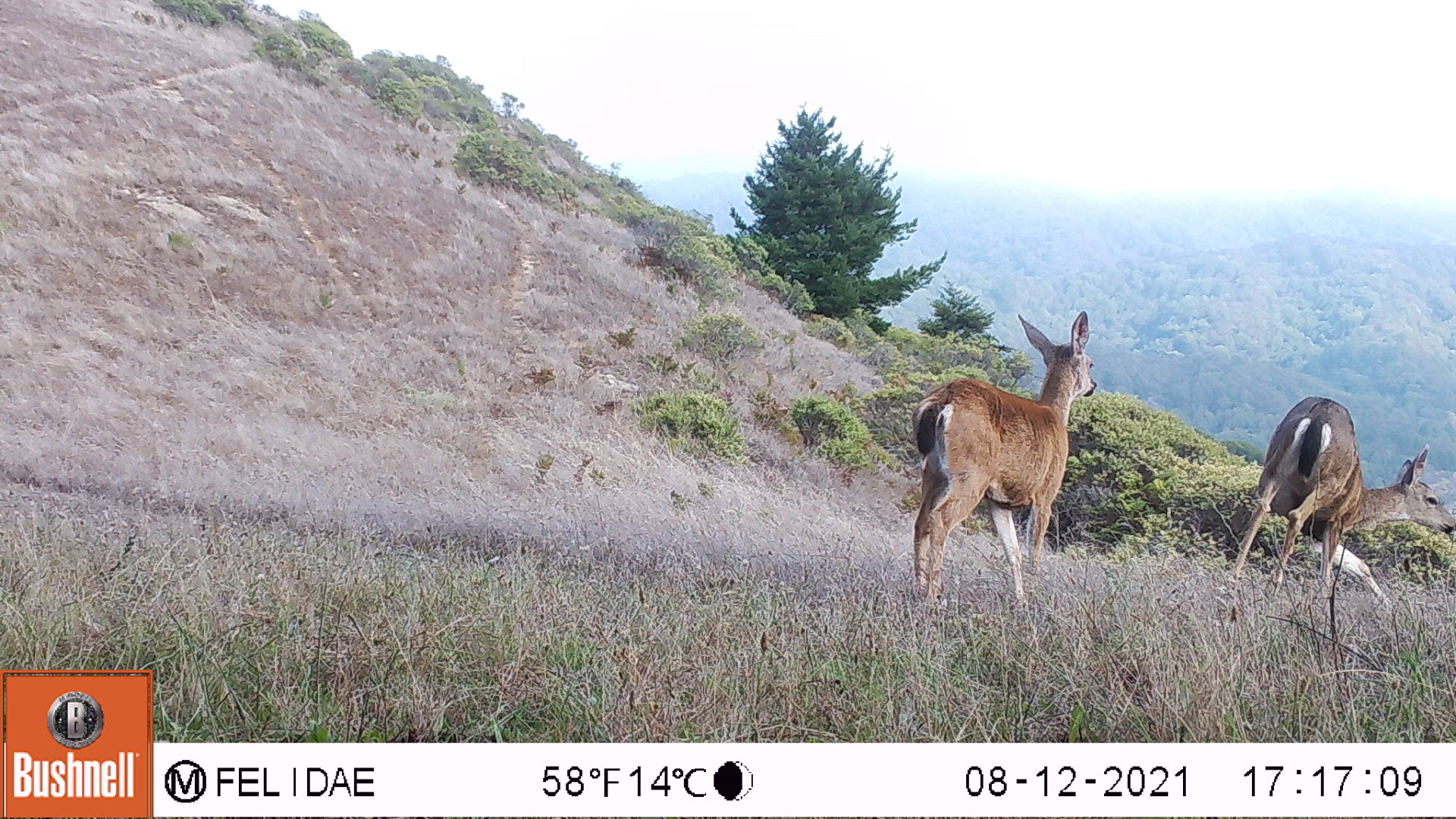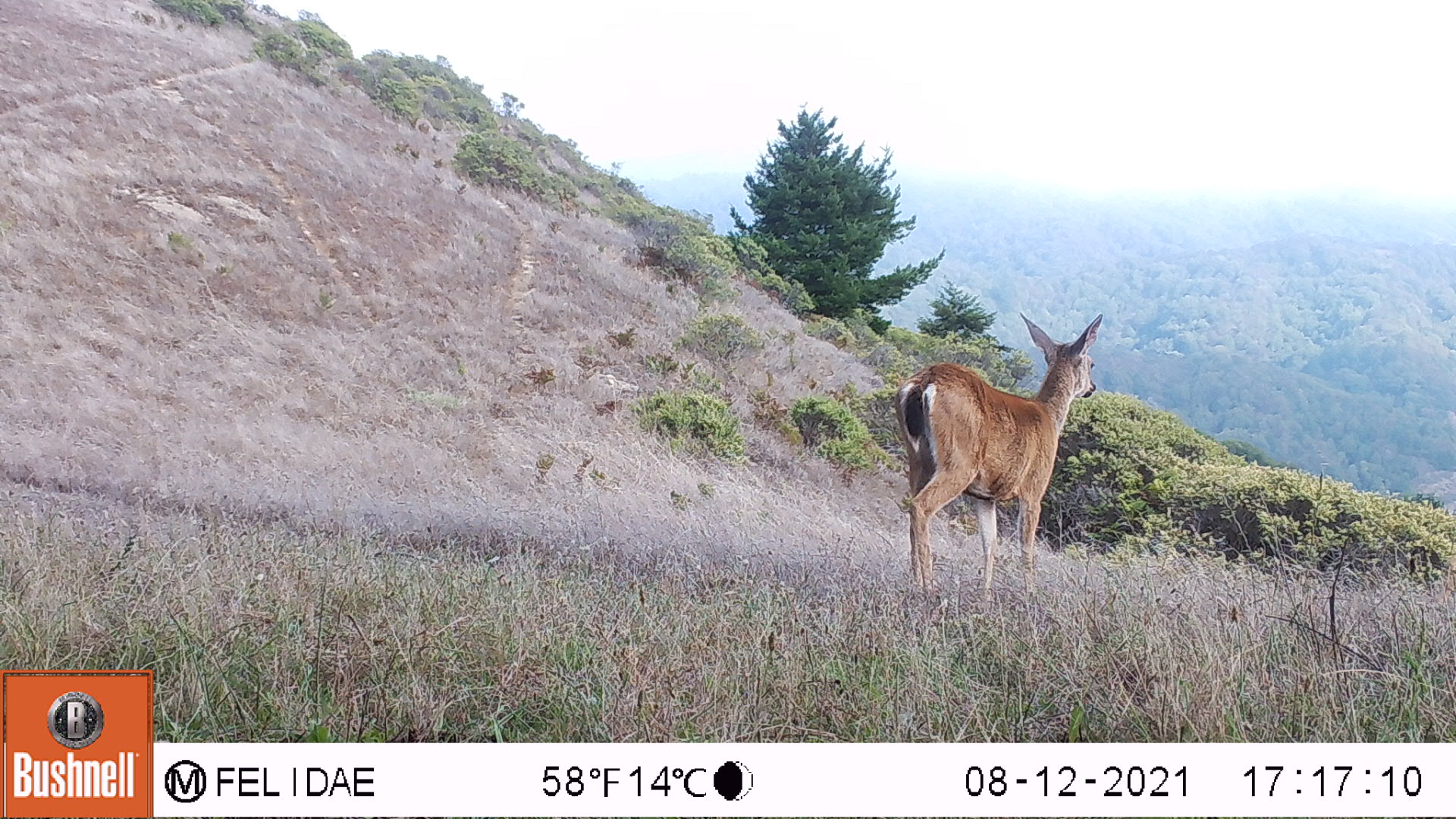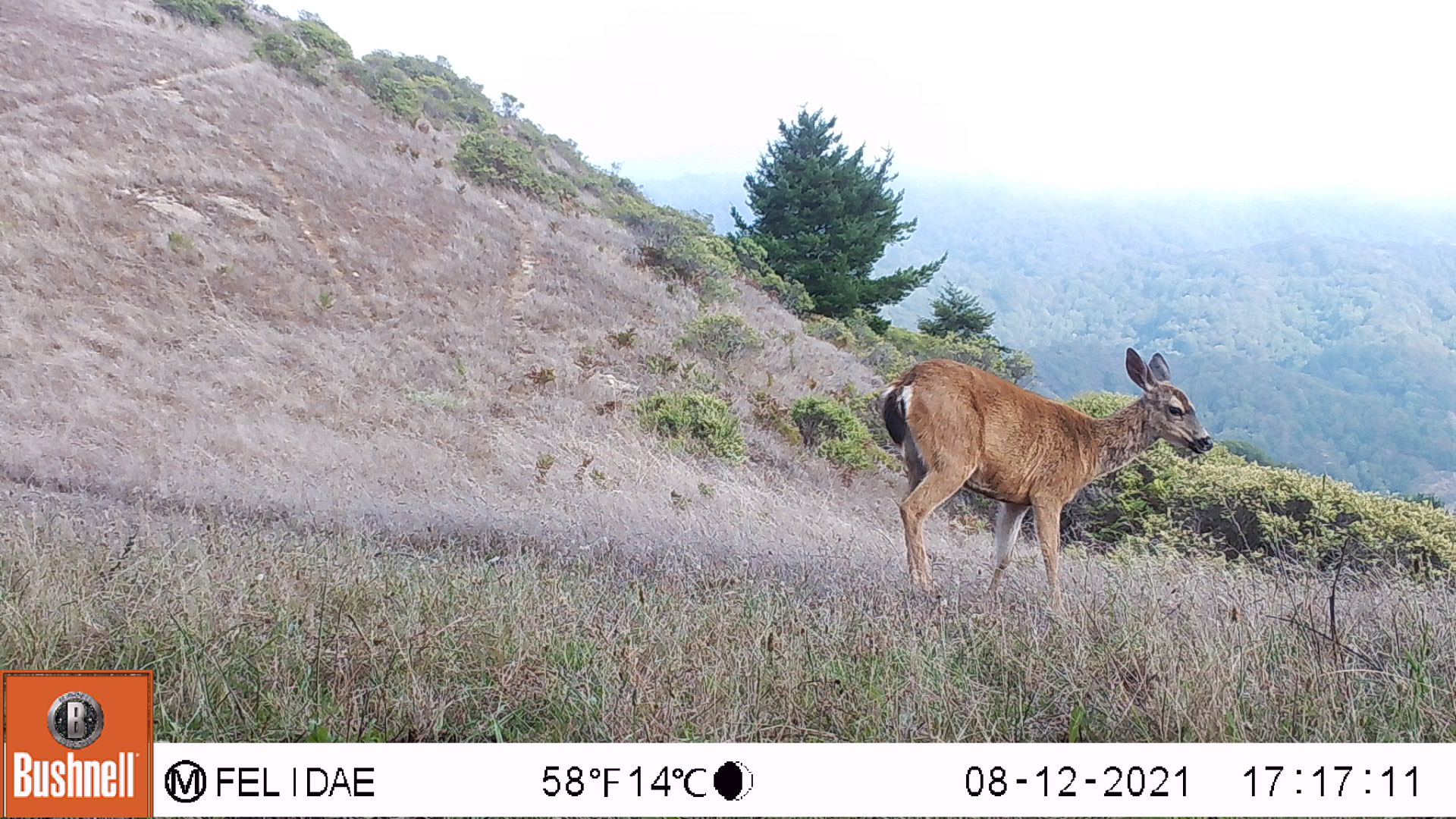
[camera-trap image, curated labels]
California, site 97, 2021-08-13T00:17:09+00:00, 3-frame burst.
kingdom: Animalia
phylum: Chordata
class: Mammalia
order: Artiodactyla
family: Cervidae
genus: Odocoileus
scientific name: Odocoileus hemionus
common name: mule deer